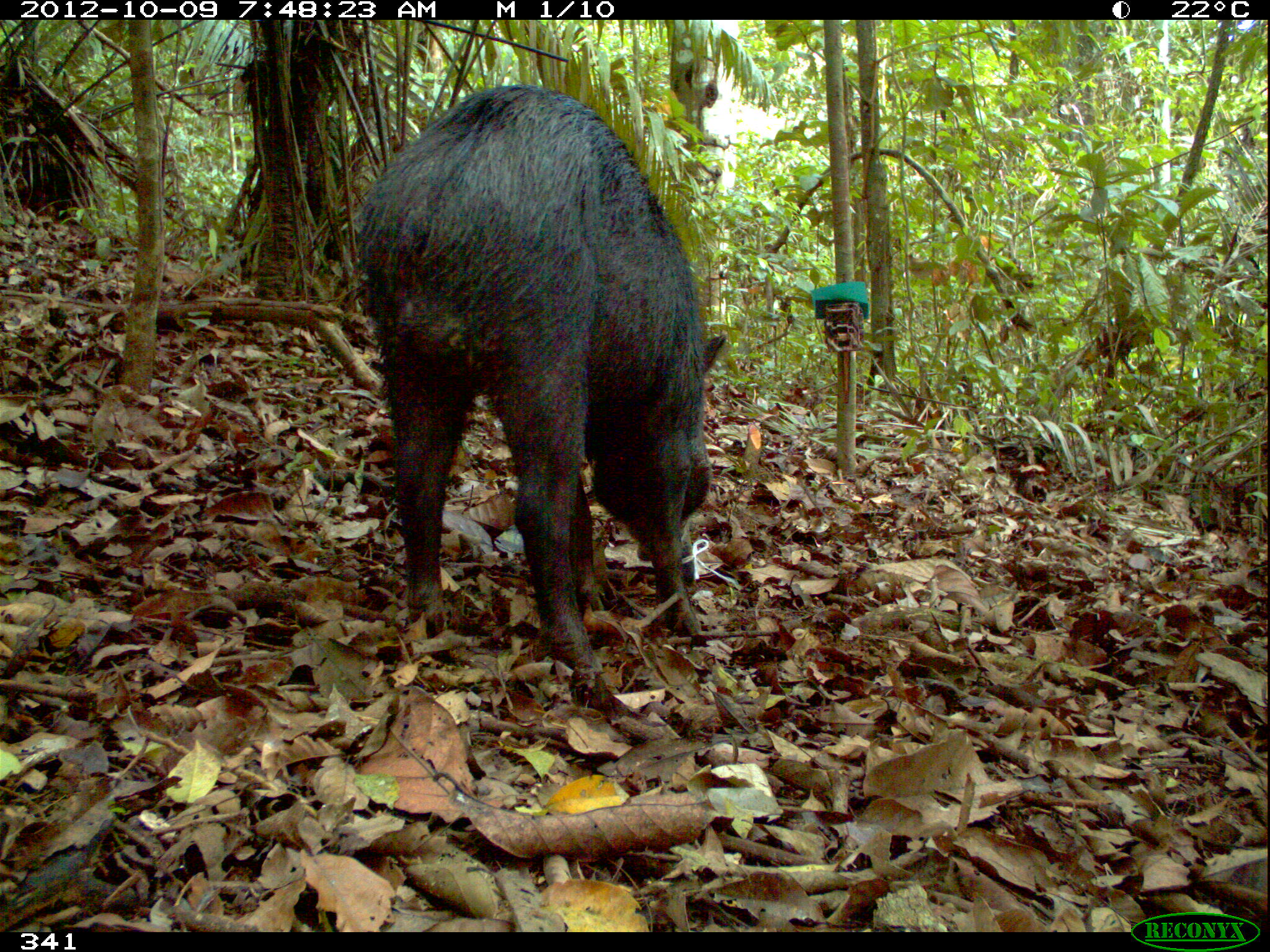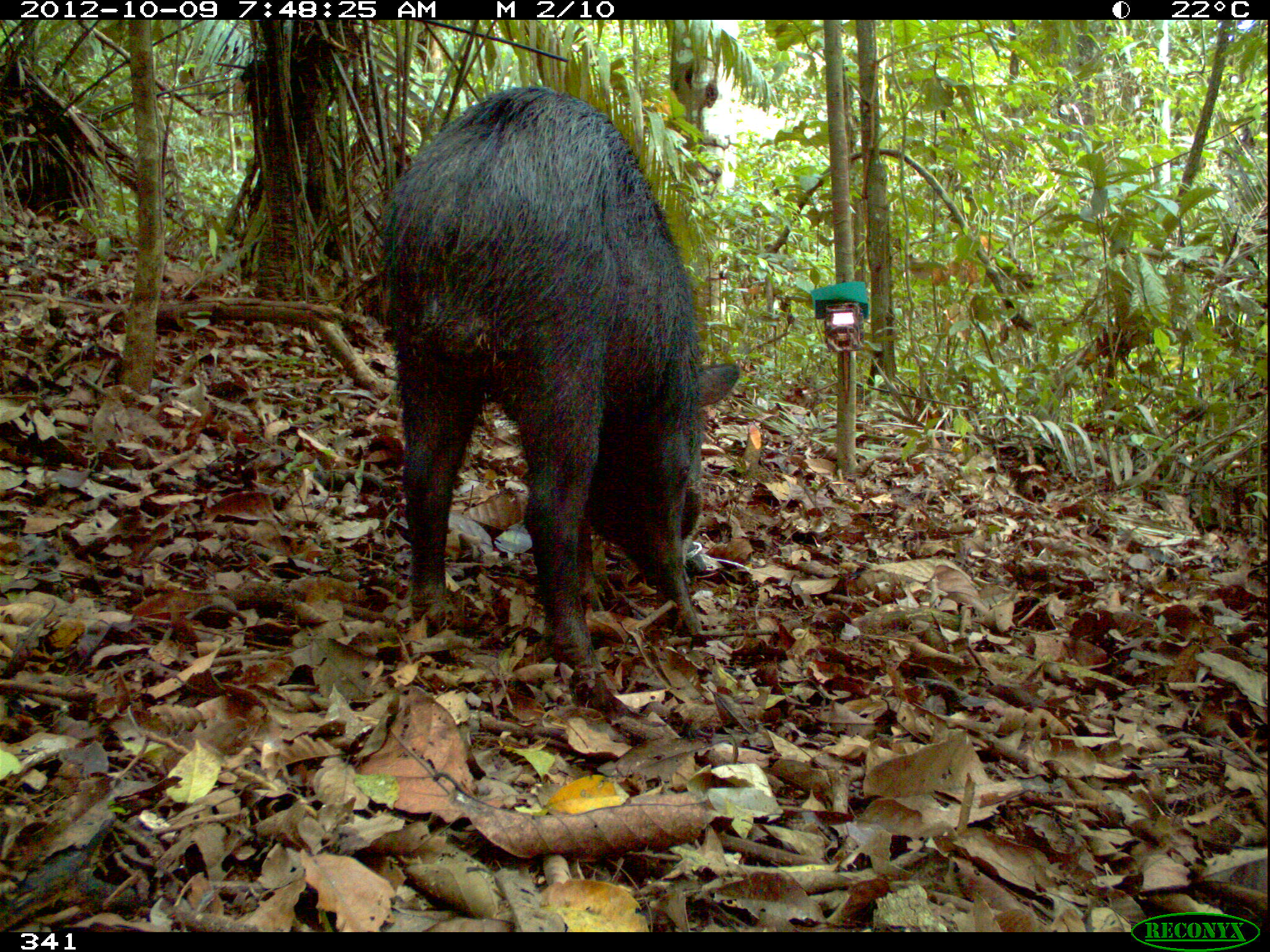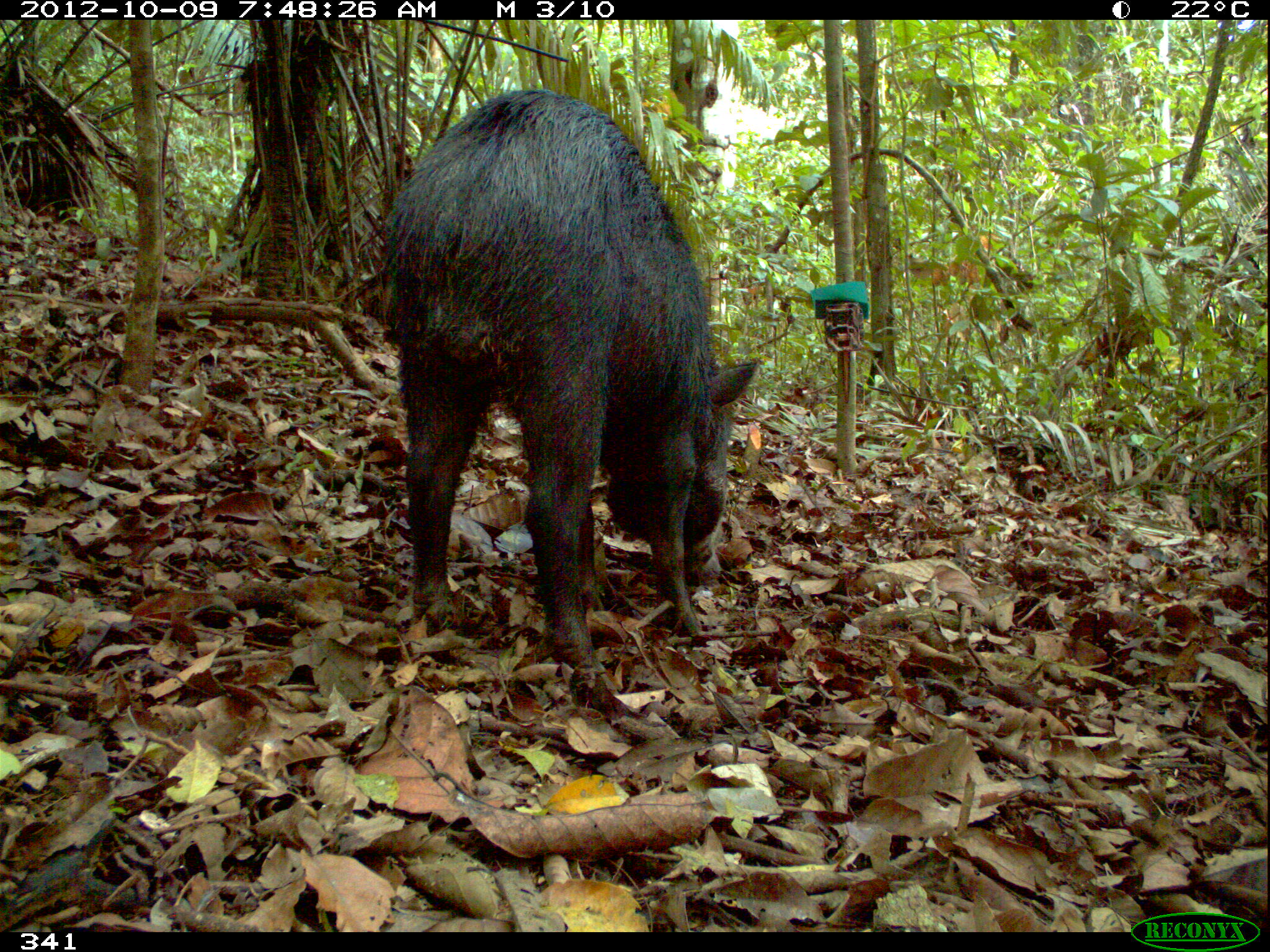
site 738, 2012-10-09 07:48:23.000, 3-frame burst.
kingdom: Animalia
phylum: Chordata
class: Mammalia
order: Artiodactyla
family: Tayassuidae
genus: Tayassu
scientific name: Tayassu pecari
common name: white-lipped peccary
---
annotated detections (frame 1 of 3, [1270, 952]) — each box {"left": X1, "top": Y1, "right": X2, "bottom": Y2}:
tayassu pecari: {"left": 352, "top": 82, "right": 726, "bottom": 672}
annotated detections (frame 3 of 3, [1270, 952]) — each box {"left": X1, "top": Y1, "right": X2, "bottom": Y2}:
tayassu pecari: {"left": 376, "top": 83, "right": 755, "bottom": 679}